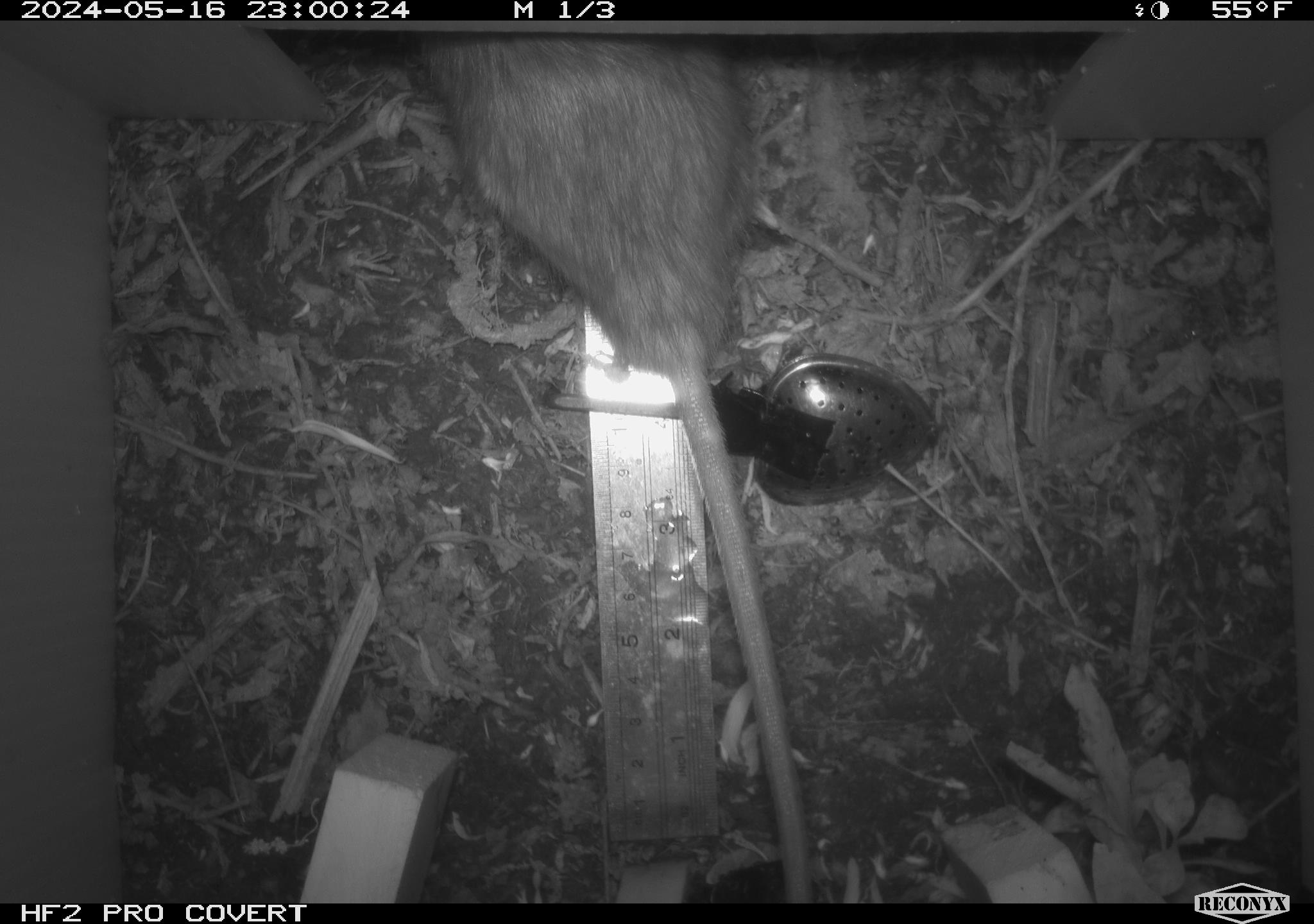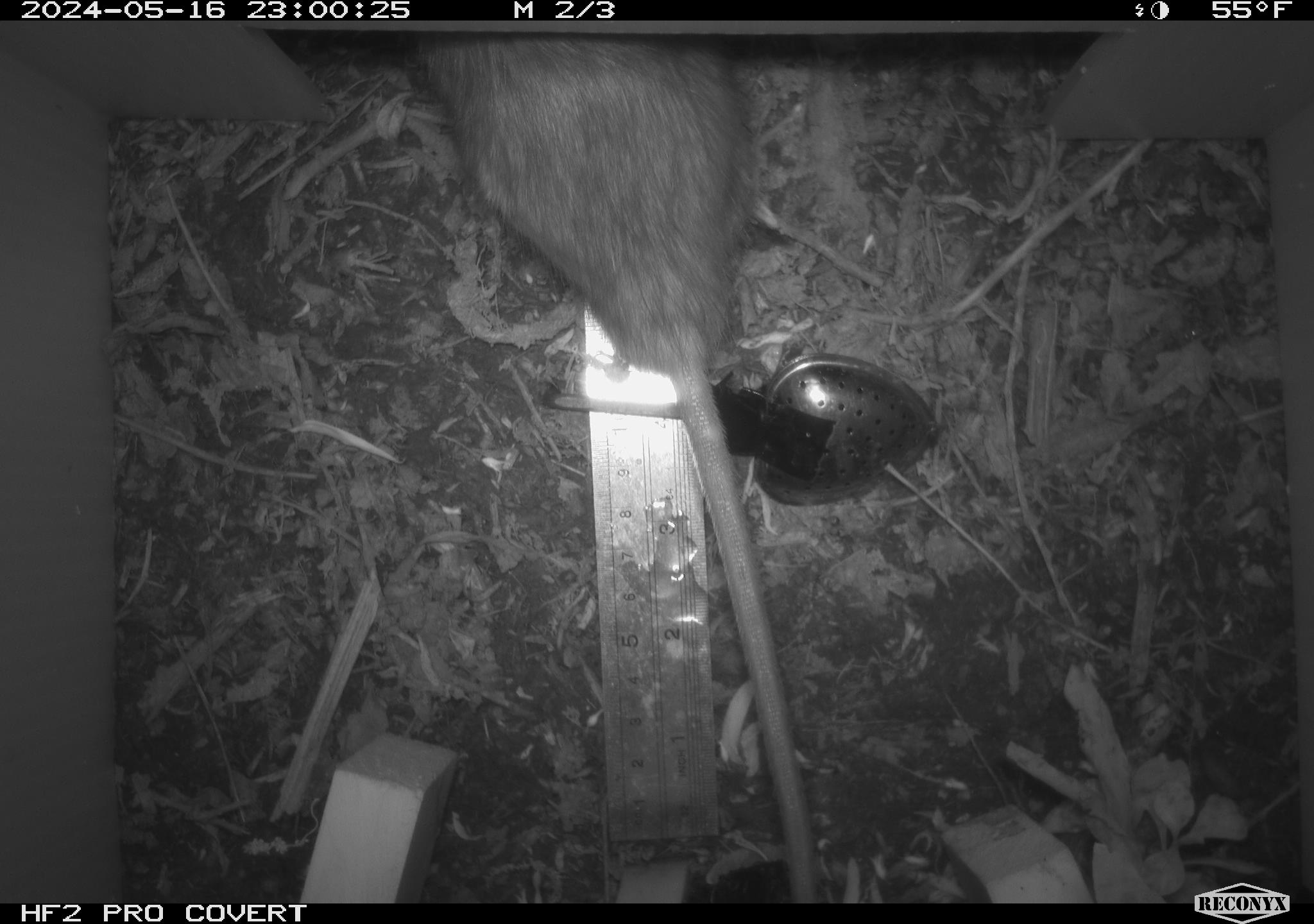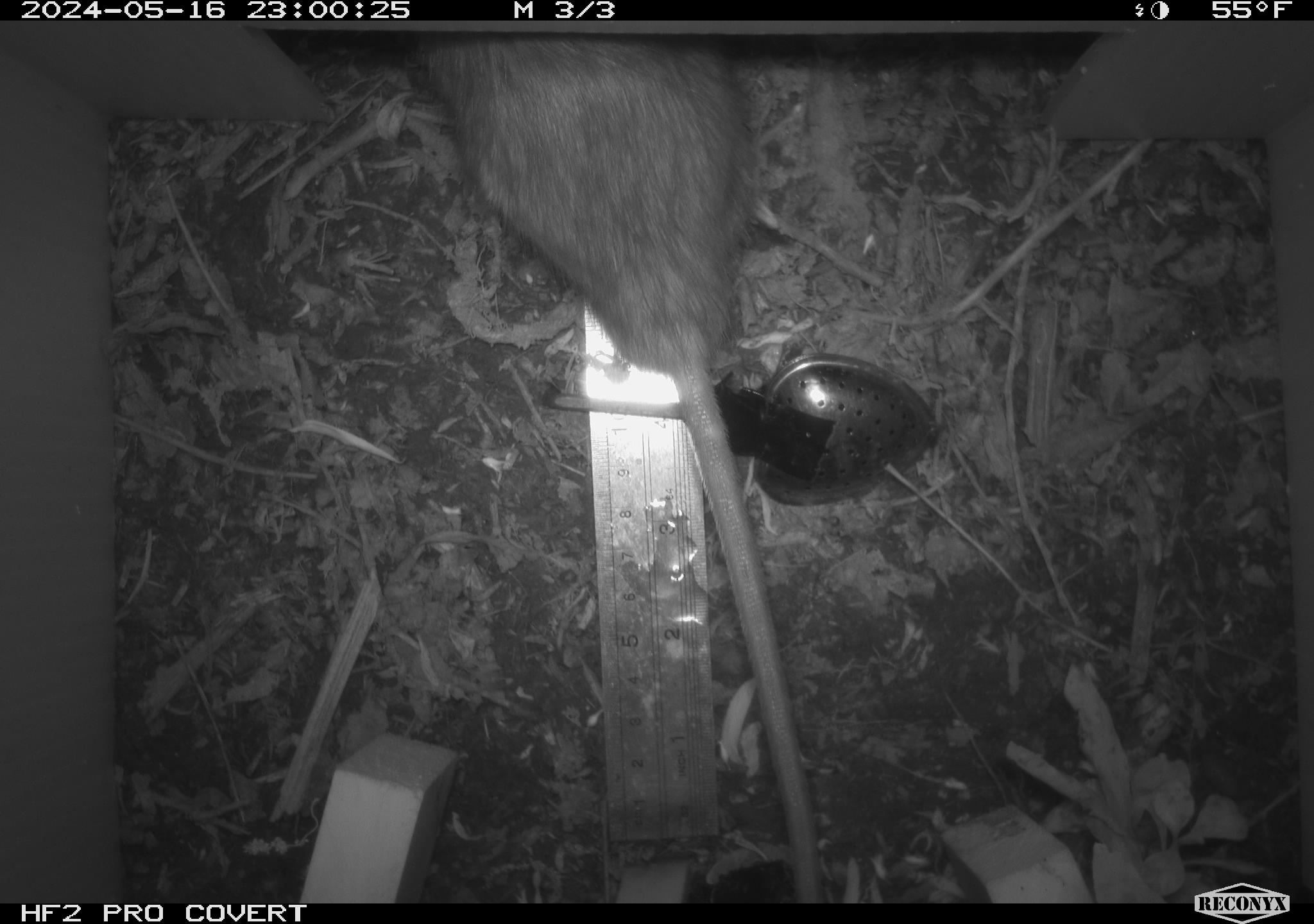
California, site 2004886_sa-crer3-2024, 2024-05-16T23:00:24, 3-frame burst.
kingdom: Animalia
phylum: Chordata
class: Mammalia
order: Rodentia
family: Muridae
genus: Rattus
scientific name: Rattus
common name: rat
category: rattus species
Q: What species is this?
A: Rattus species (rat) (Rattus).